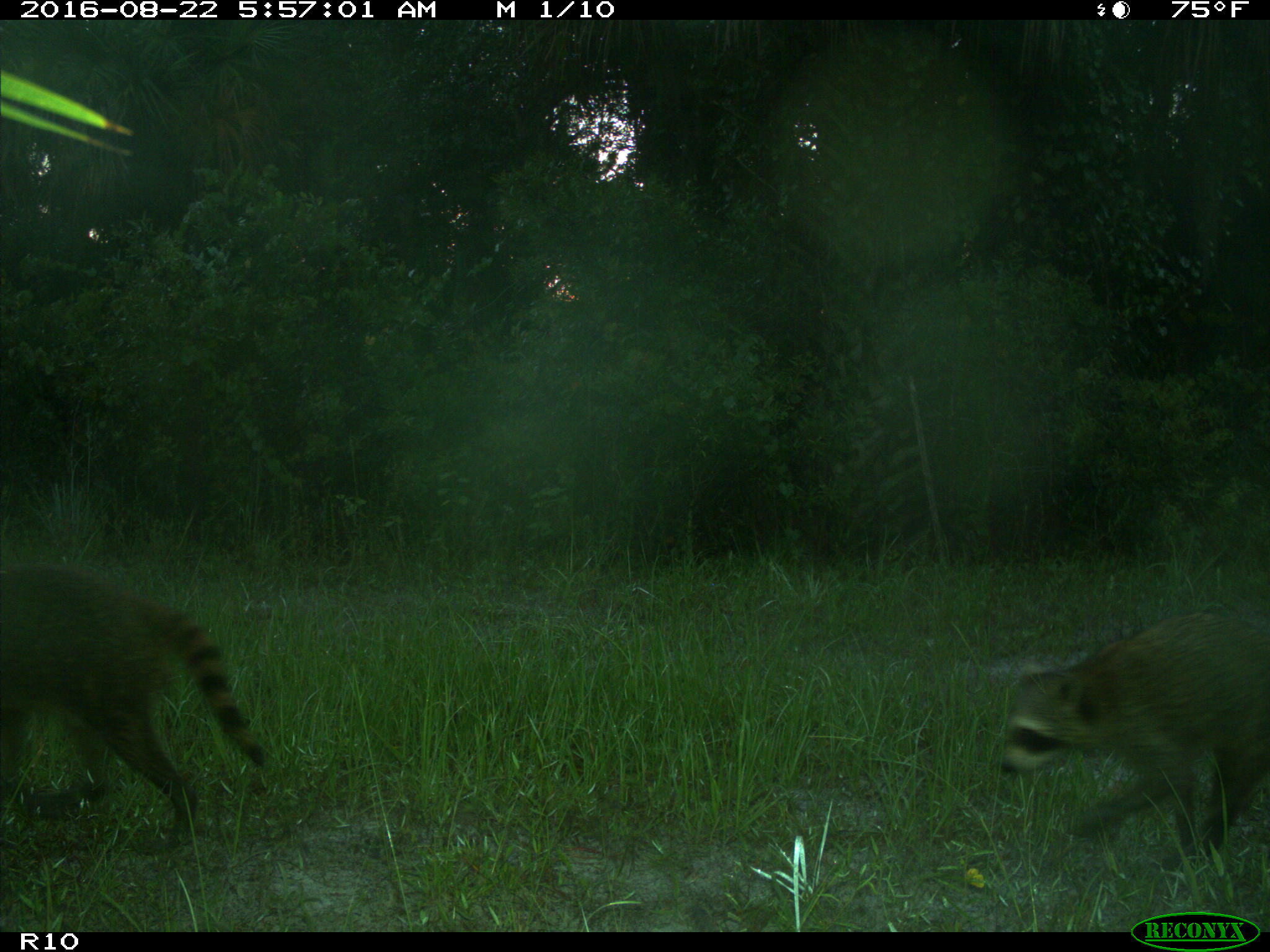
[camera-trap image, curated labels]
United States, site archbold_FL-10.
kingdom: Animalia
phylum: Chordata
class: Mammalia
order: Carnivora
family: Procyonidae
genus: Procyon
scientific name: Procyon lotor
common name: common raccoon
Procyon lotor (common raccoon).